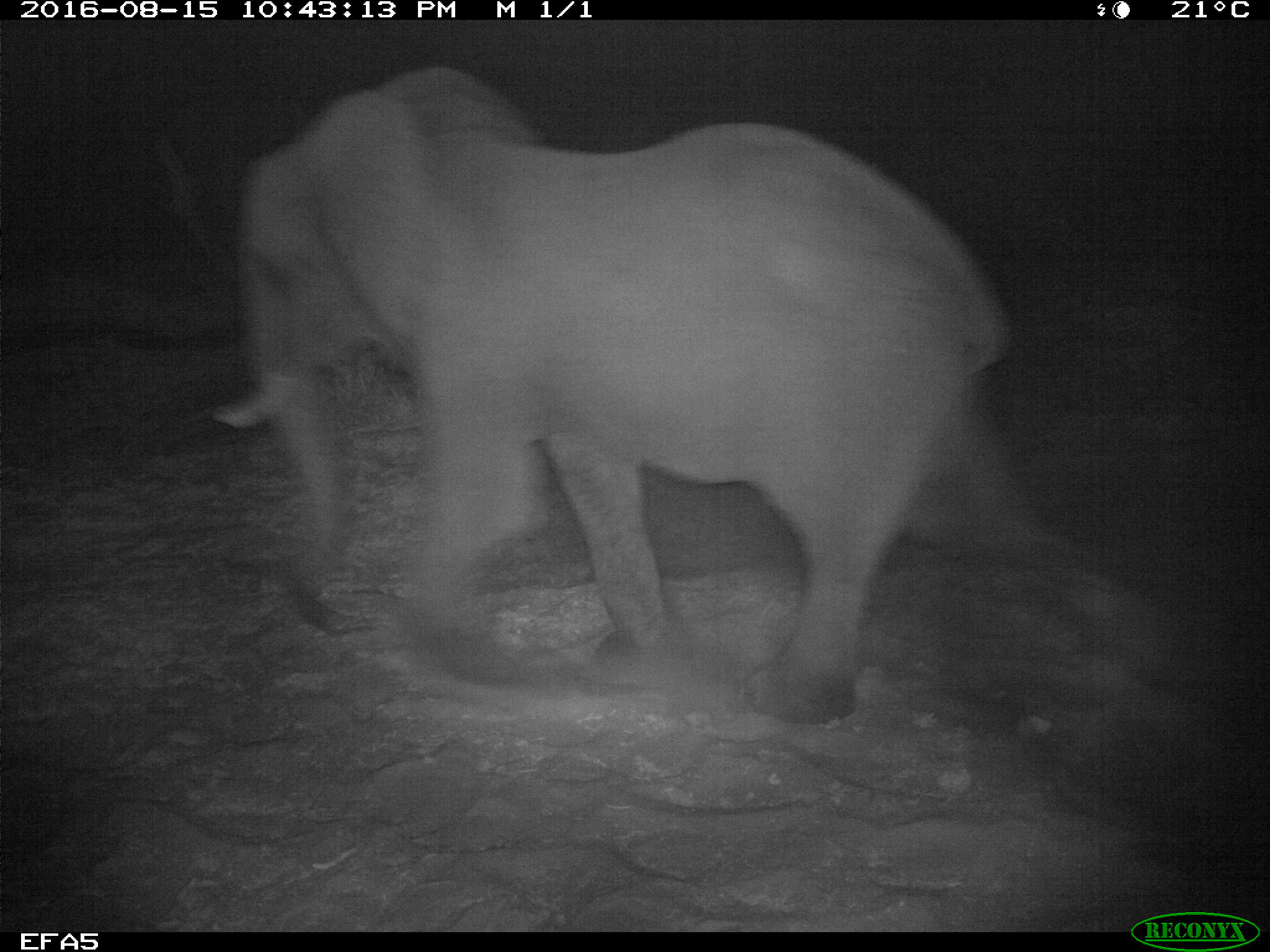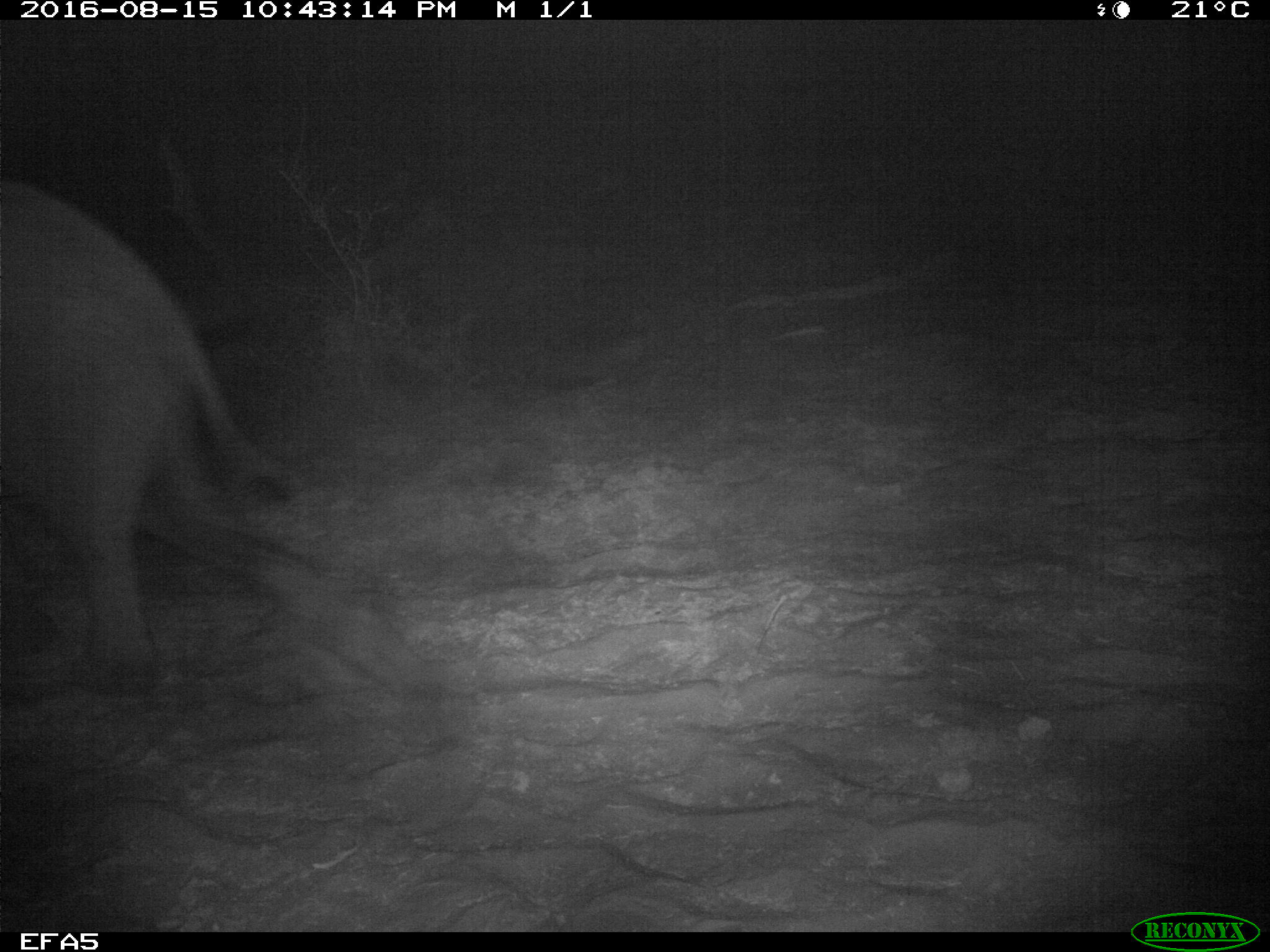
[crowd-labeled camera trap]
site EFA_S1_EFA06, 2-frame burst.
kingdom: Animalia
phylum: Chordata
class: Mammalia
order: Proboscidea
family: Elephantidae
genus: Loxodonta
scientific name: Loxodonta africana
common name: african bush elephant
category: elephant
Elephant (african bush elephant) (Loxodonta africana), count 1. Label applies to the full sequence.